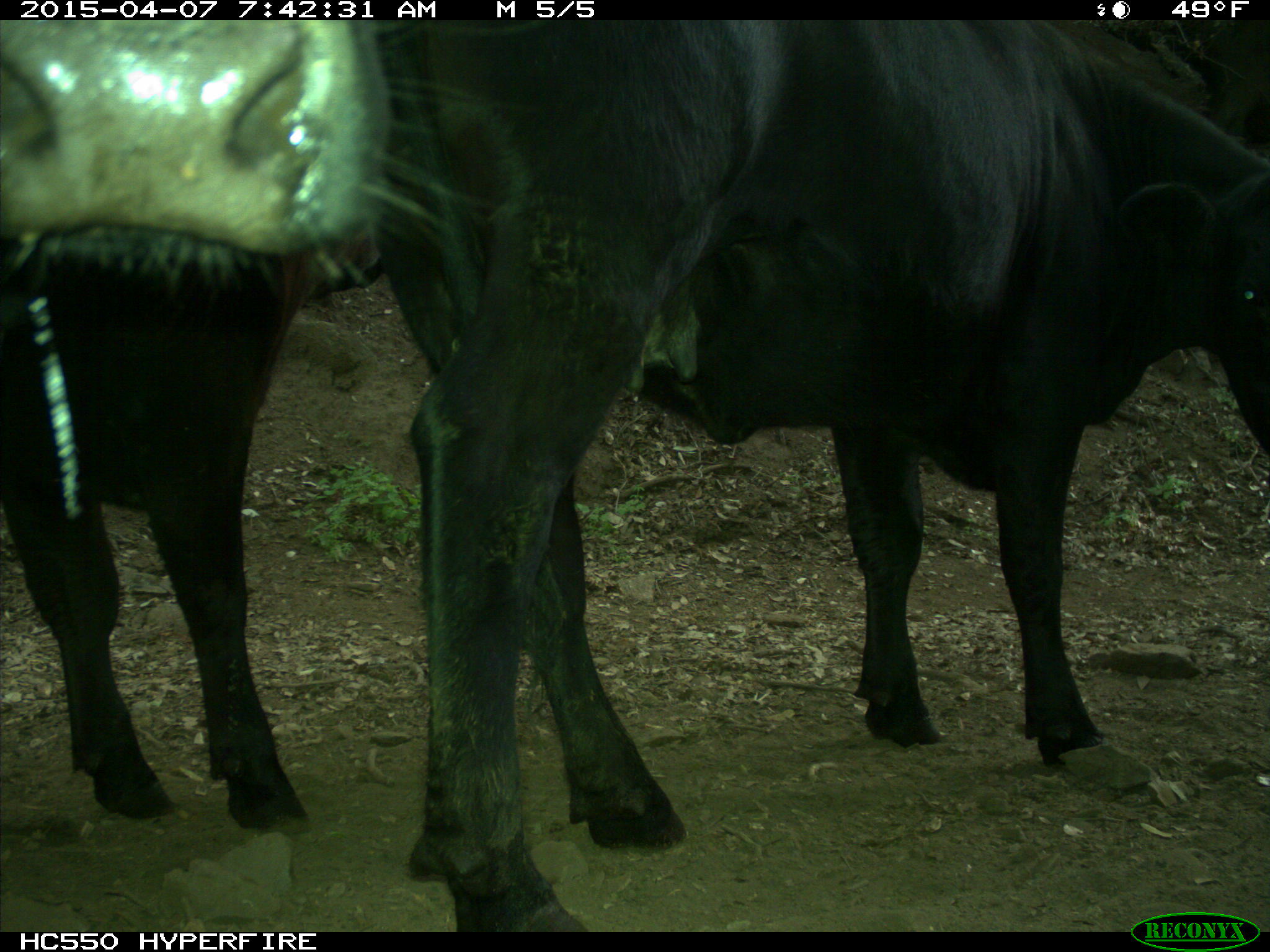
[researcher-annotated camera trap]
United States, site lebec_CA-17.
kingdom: Animalia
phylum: Chordata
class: Mammalia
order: Artiodactyla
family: Bovidae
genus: Bos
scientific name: Bos taurus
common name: domestic cow